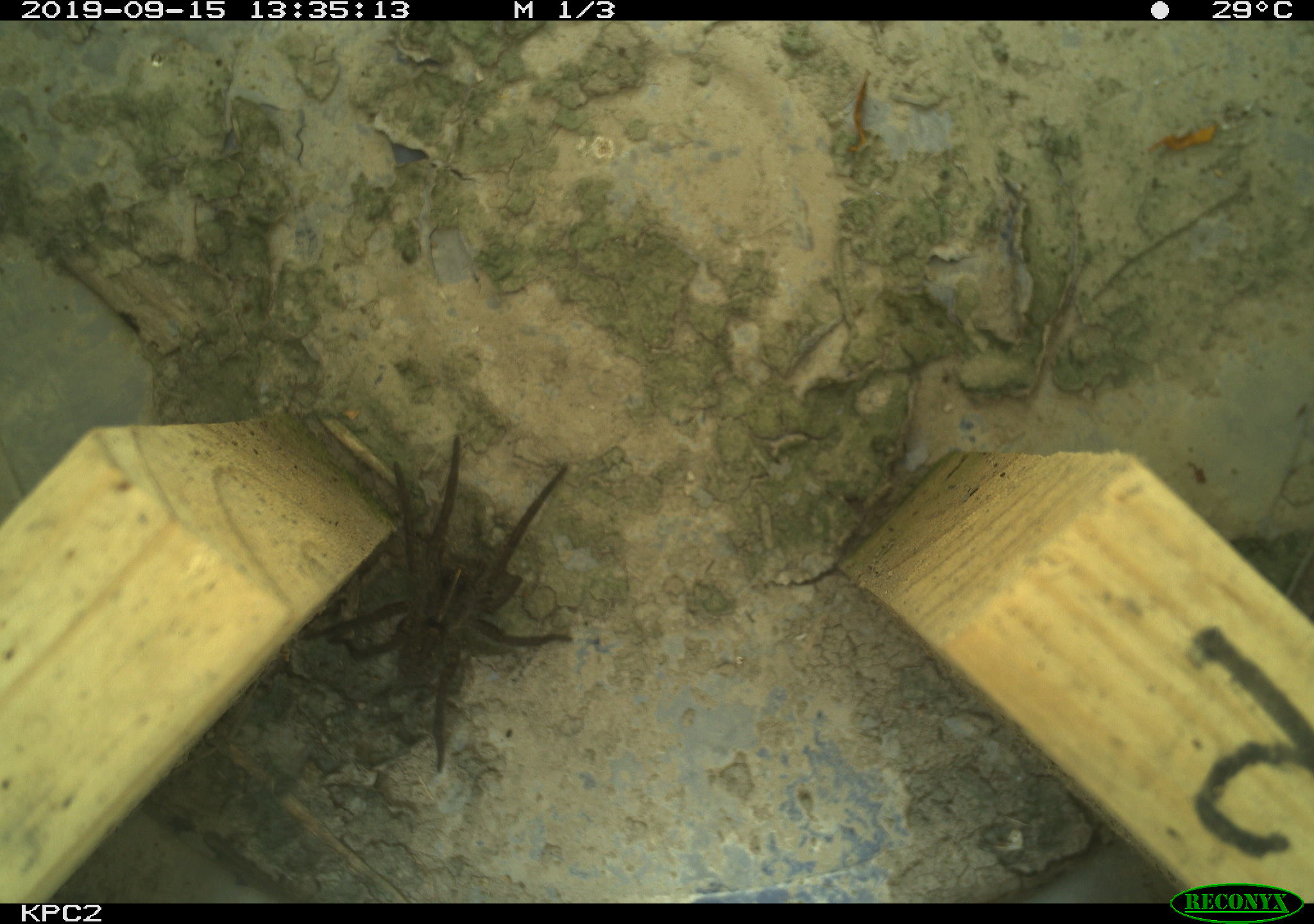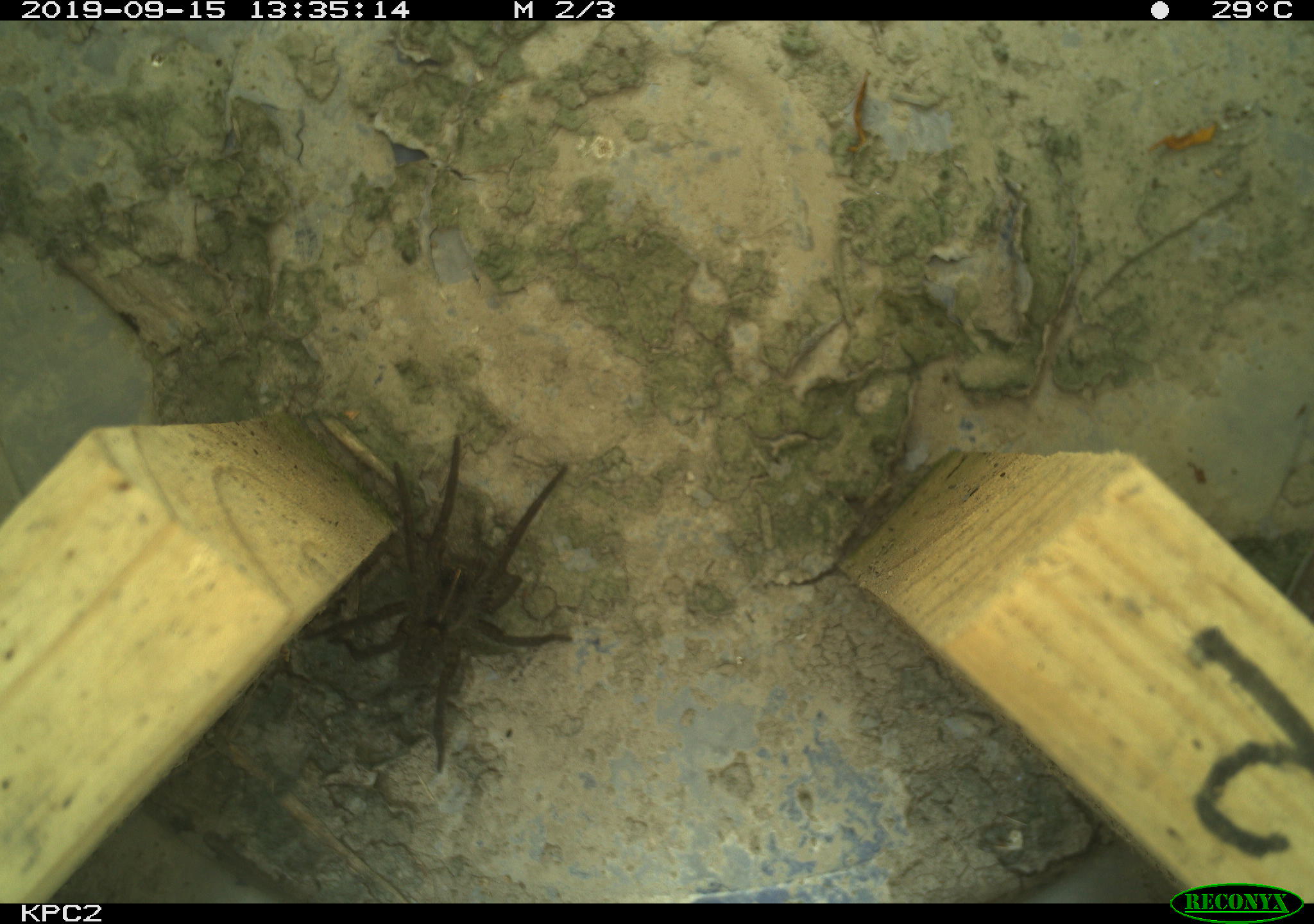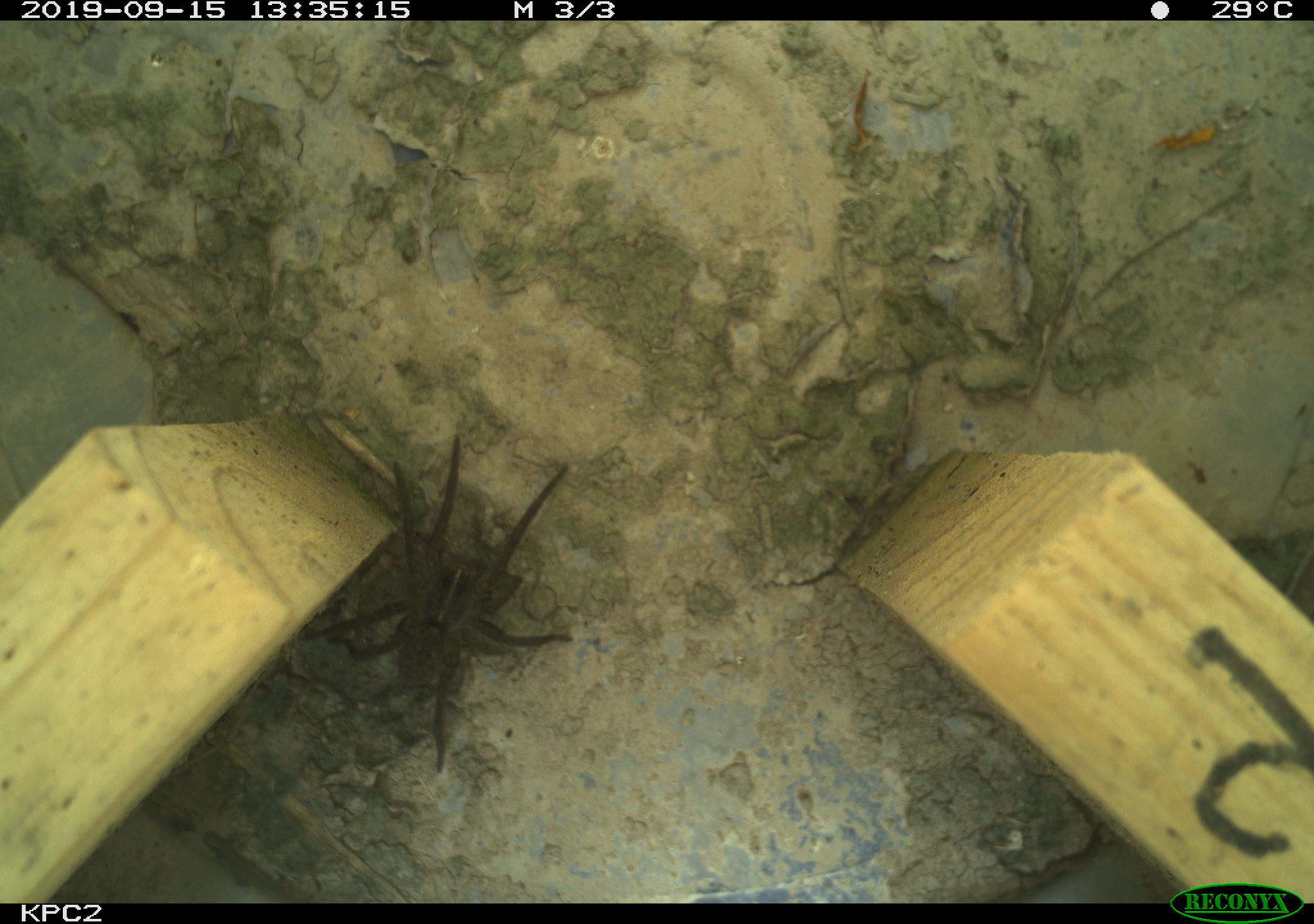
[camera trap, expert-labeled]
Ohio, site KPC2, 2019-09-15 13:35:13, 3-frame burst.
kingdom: Animalia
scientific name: Animalia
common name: animal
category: invertebrate